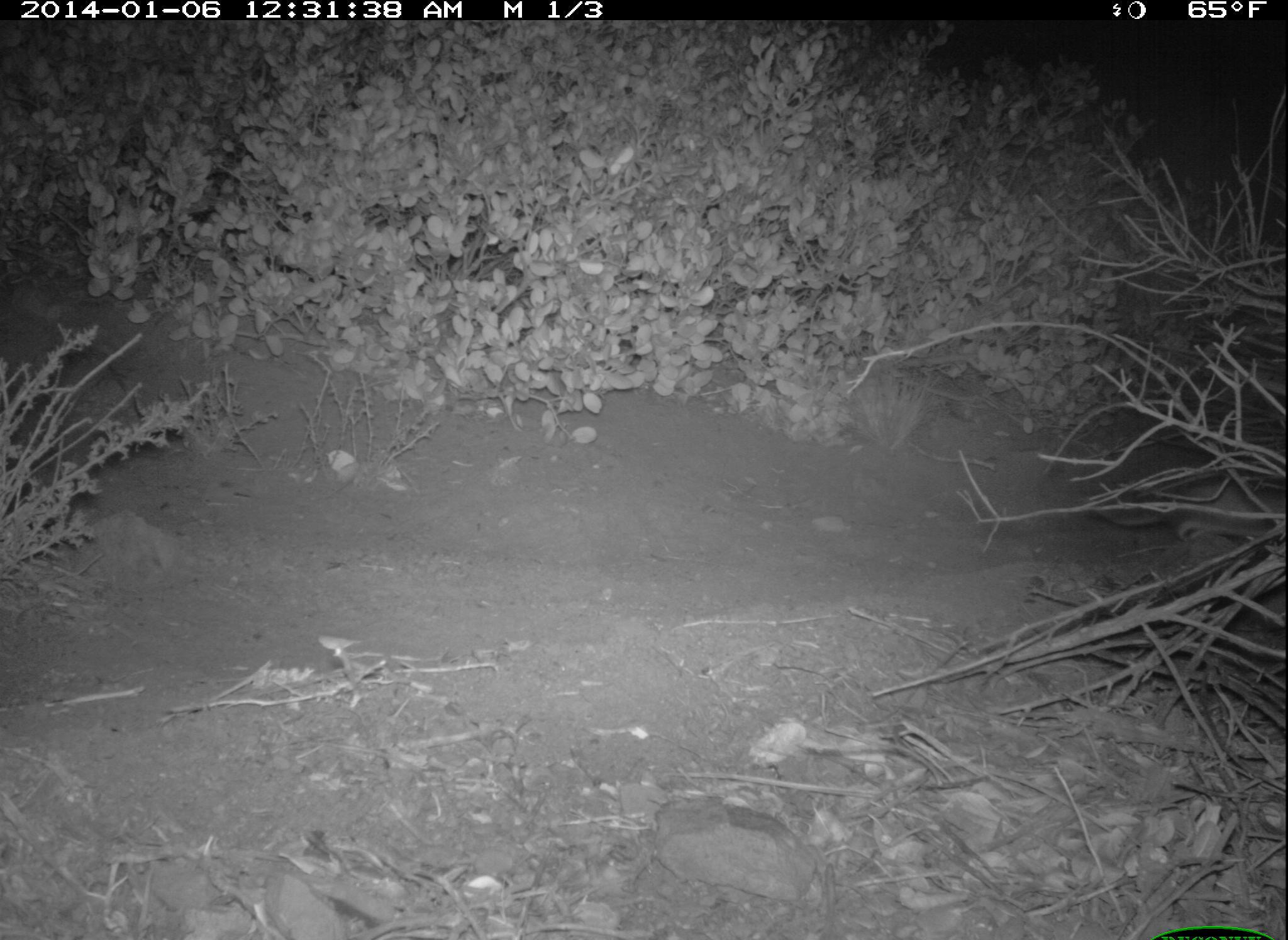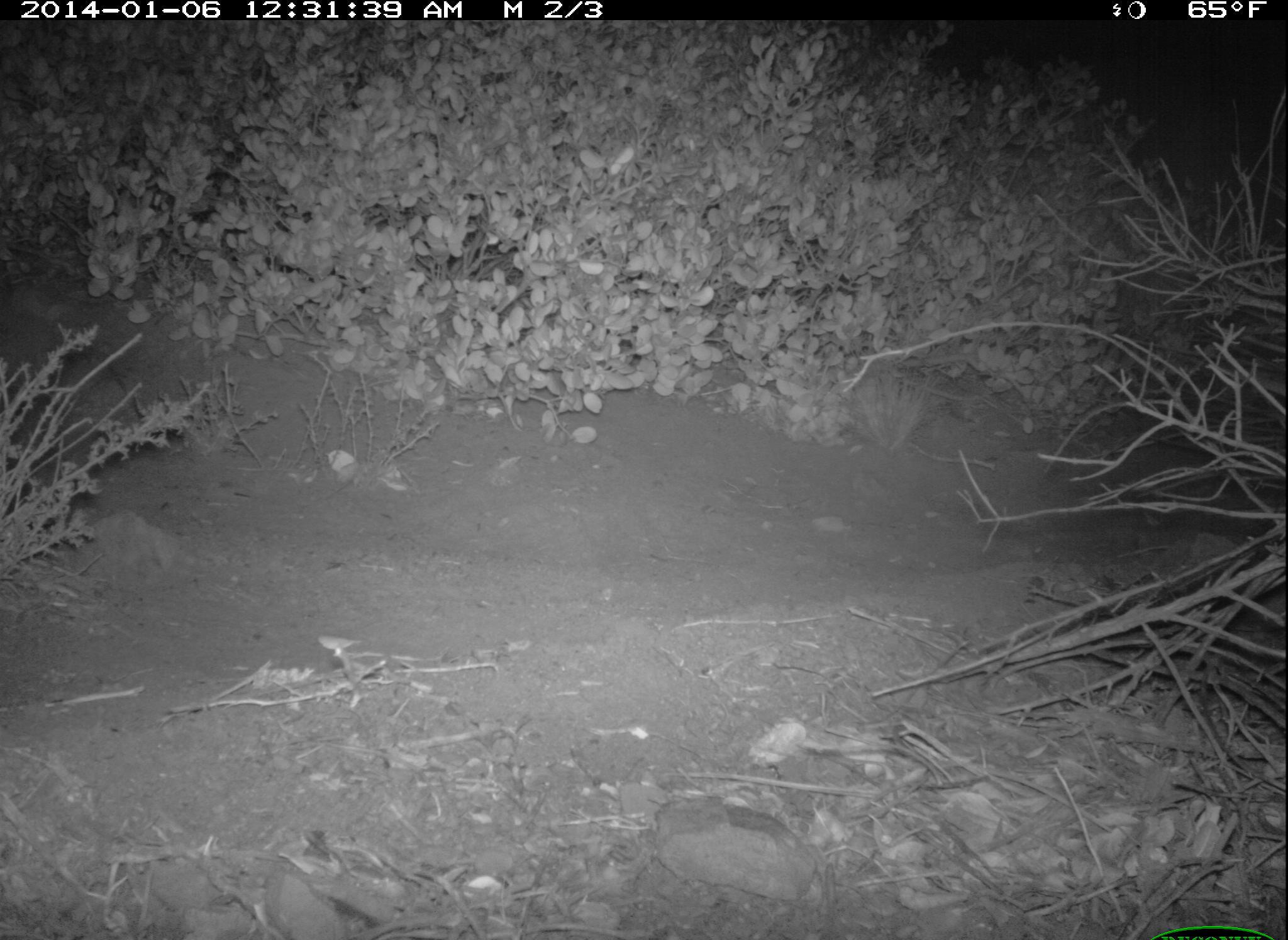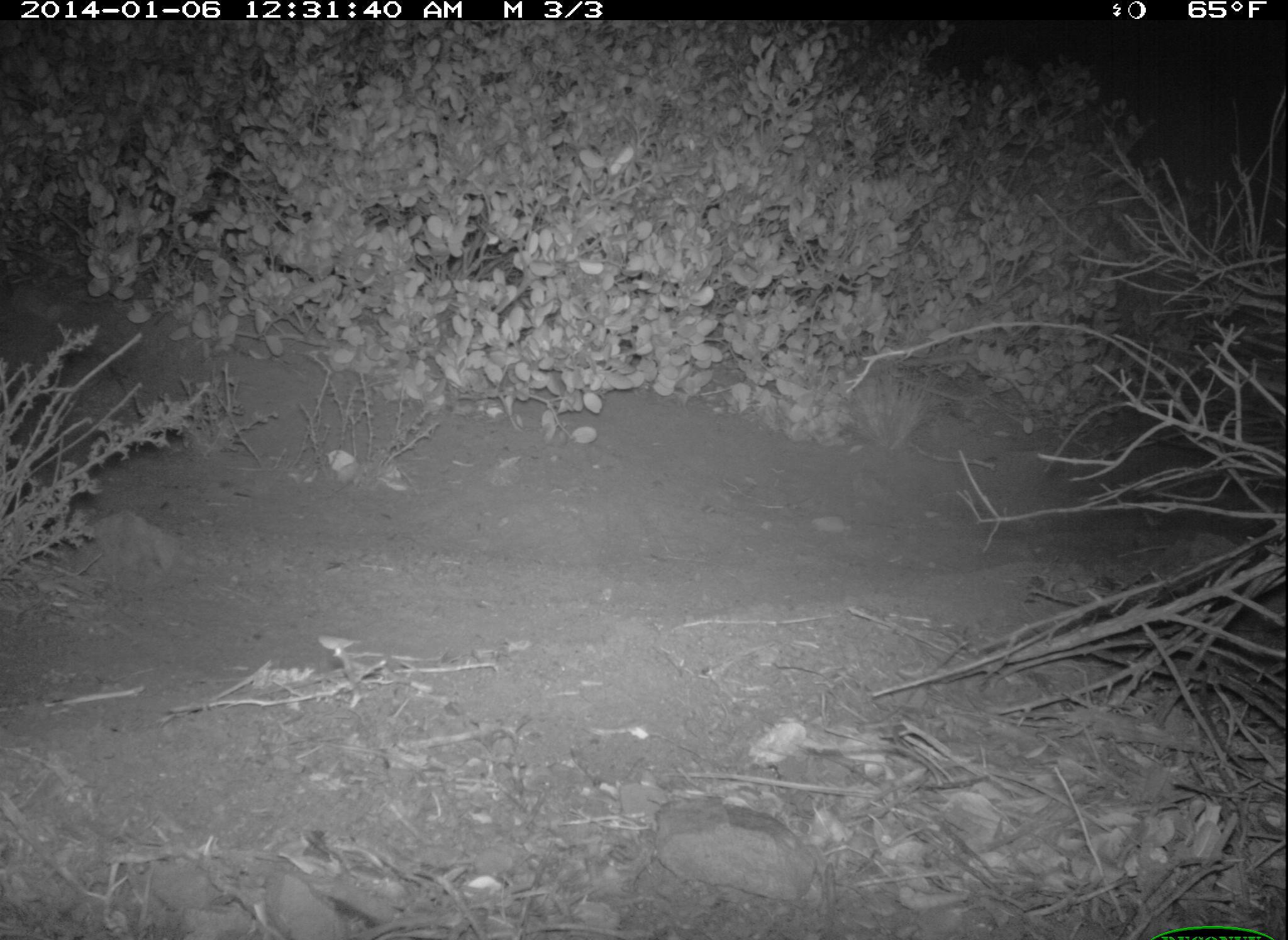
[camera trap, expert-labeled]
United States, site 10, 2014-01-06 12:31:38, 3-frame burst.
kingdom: Animalia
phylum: Chordata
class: Mammalia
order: Rodentia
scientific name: Rodentia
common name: rodent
Rodent (Rodentia).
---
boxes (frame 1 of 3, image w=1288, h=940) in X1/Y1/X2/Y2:
rodent: 1087/472/1288/547